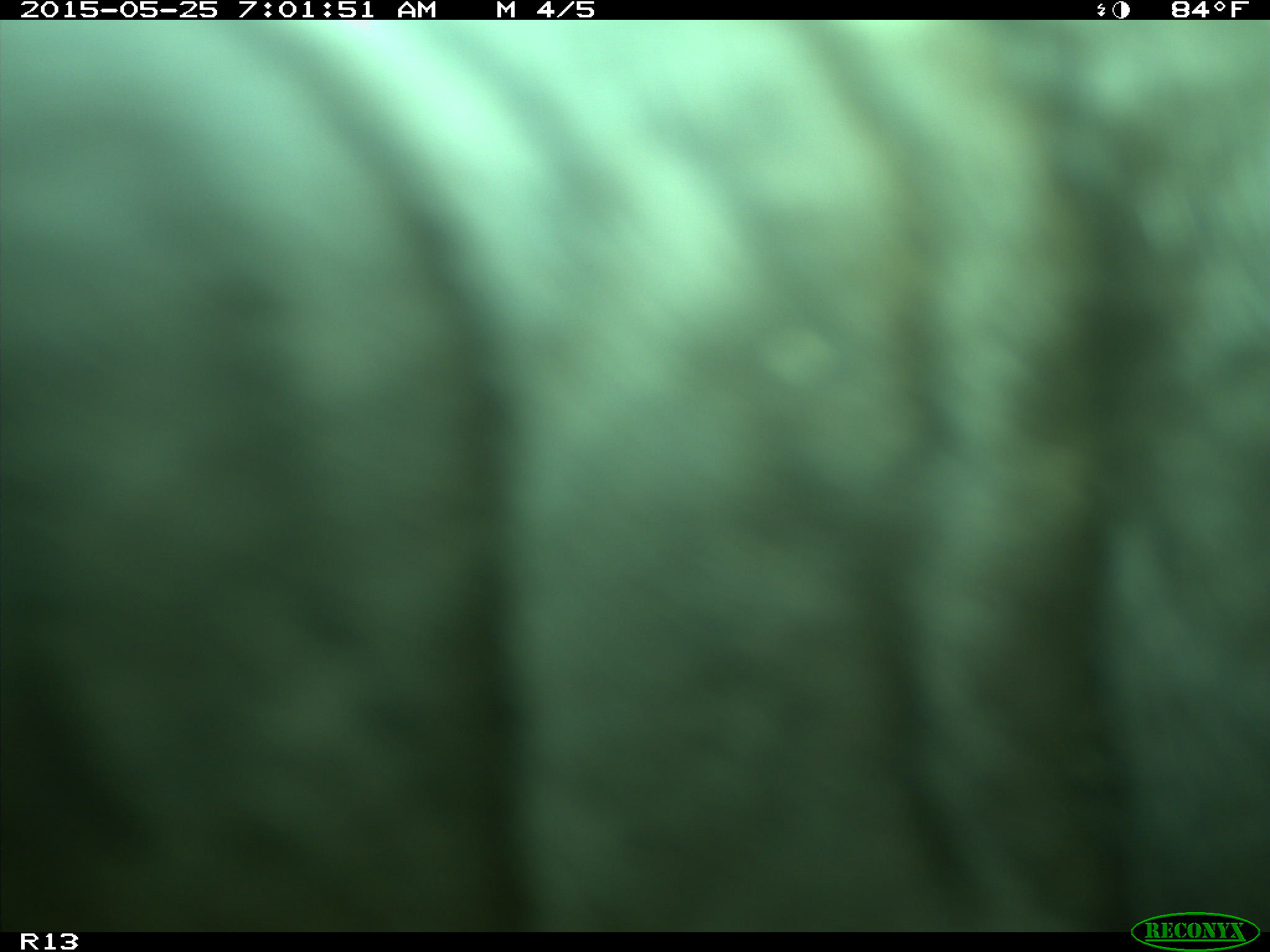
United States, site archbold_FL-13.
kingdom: Animalia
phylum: Chordata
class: Mammalia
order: Artiodactyla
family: Bovidae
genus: Bos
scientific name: Bos taurus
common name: domestic cow